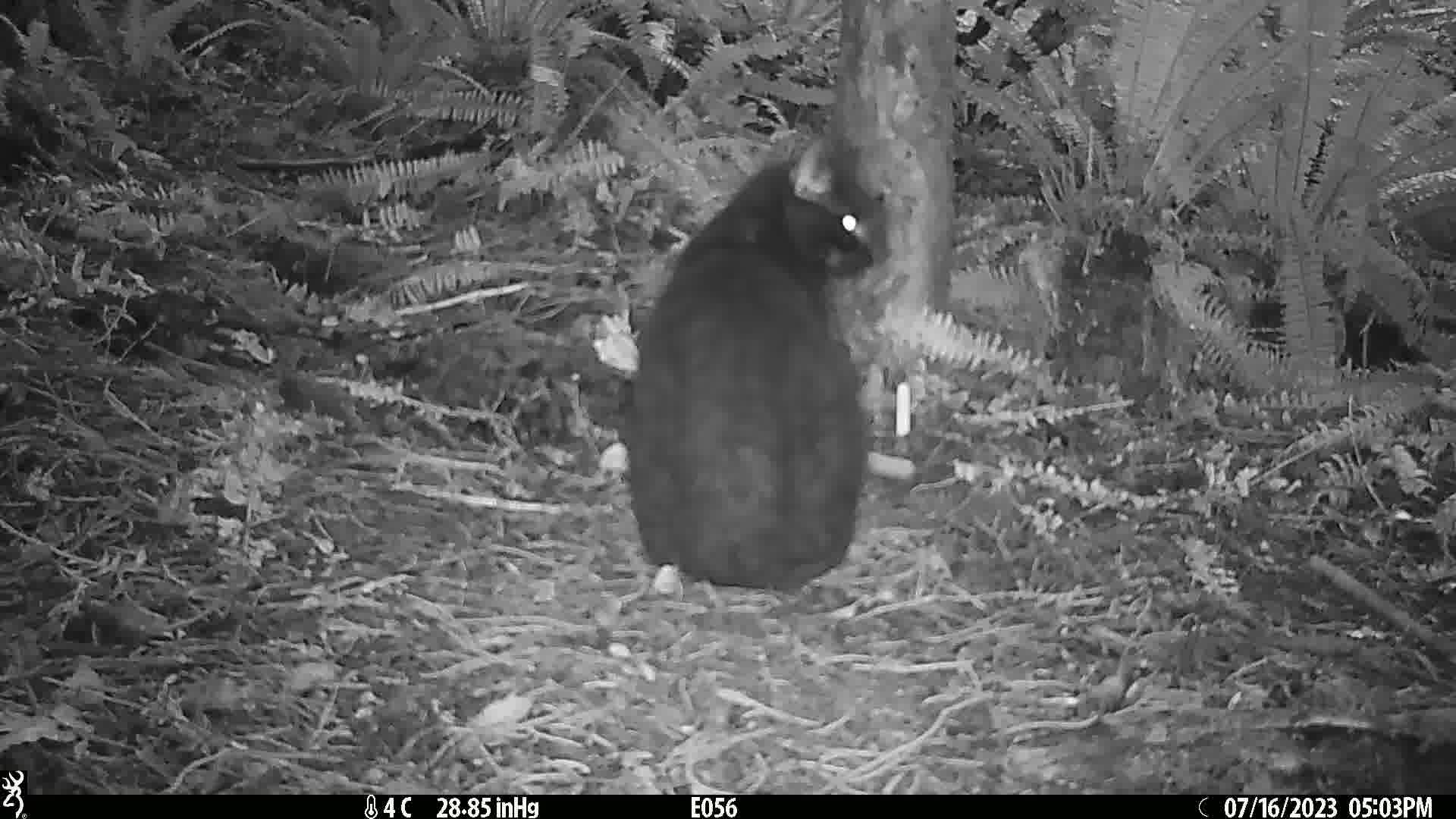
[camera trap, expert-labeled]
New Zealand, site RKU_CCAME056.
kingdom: Animalia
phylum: Chordata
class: Mammalia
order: Carnivora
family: Felidae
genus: Felis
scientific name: Felis catus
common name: domestic cat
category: cat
Cat (domestic cat) (Felis catus).